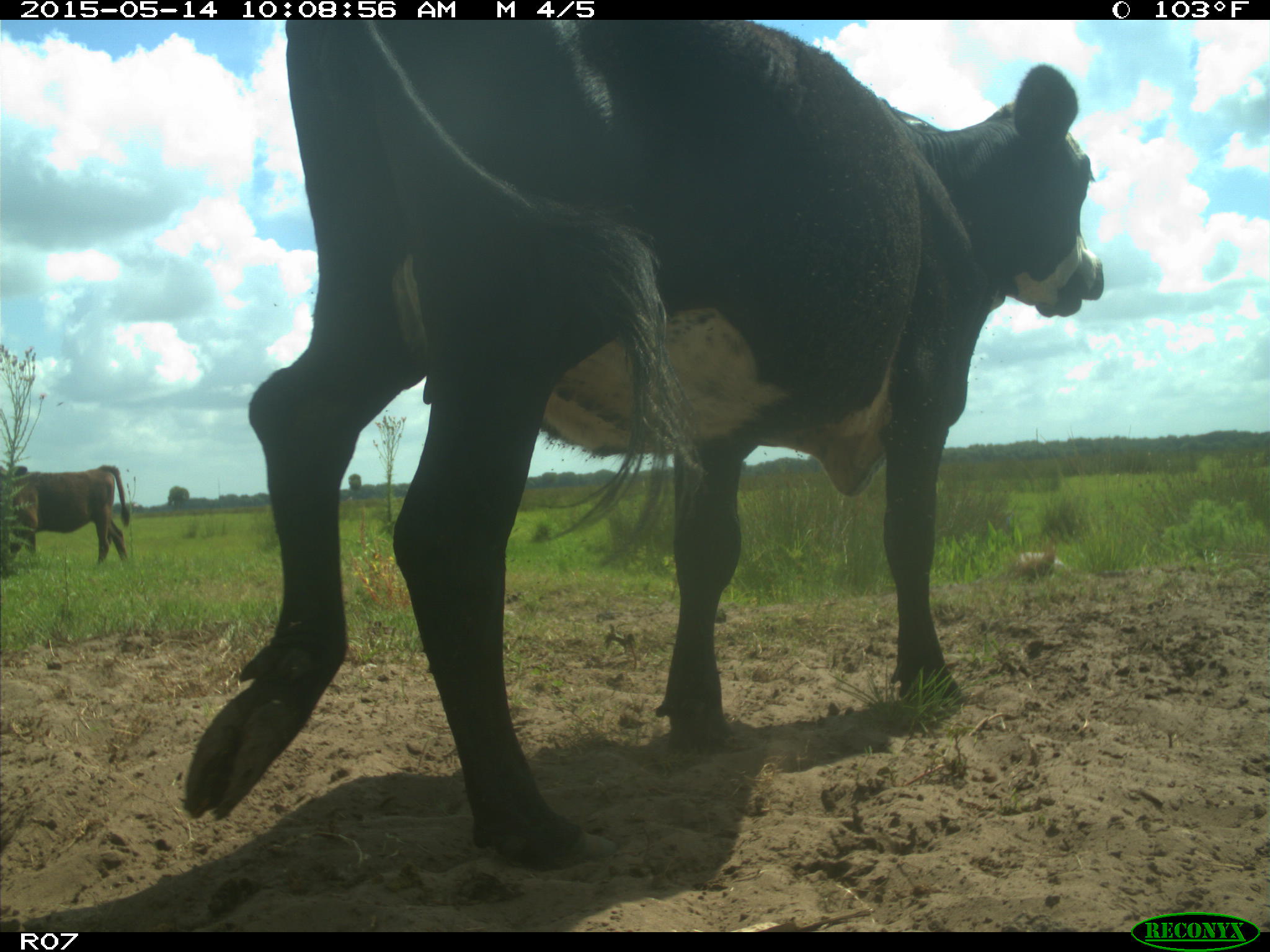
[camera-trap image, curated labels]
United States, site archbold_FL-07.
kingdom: Animalia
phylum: Chordata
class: Mammalia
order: Artiodactyla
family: Bovidae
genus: Bos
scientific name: Bos taurus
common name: domestic cow